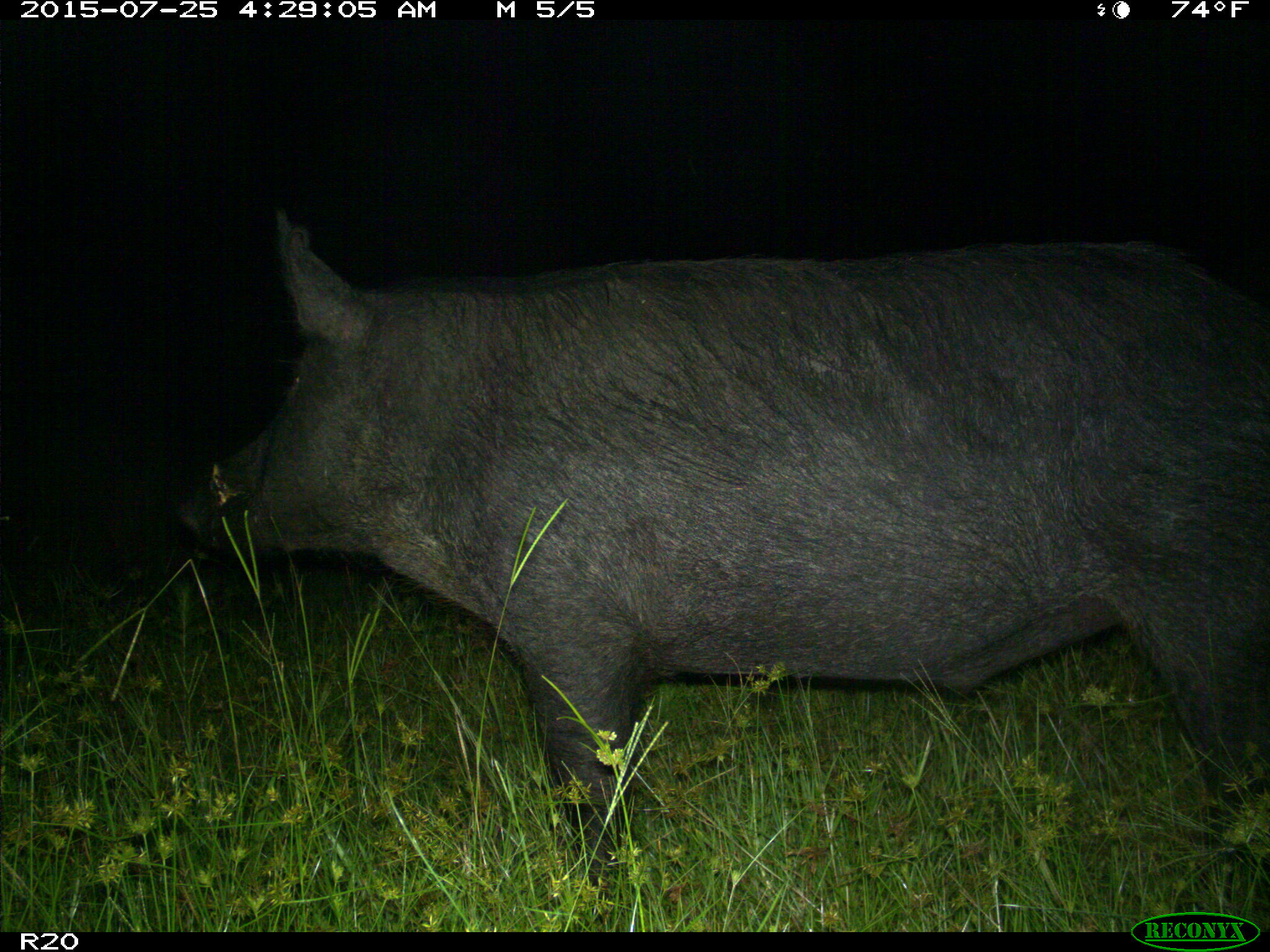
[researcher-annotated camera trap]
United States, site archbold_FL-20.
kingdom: Animalia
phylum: Chordata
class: Mammalia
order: Artiodactyla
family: Suidae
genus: Sus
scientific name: Sus scrofa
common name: wild boar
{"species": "Sus scrofa (wild boar)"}